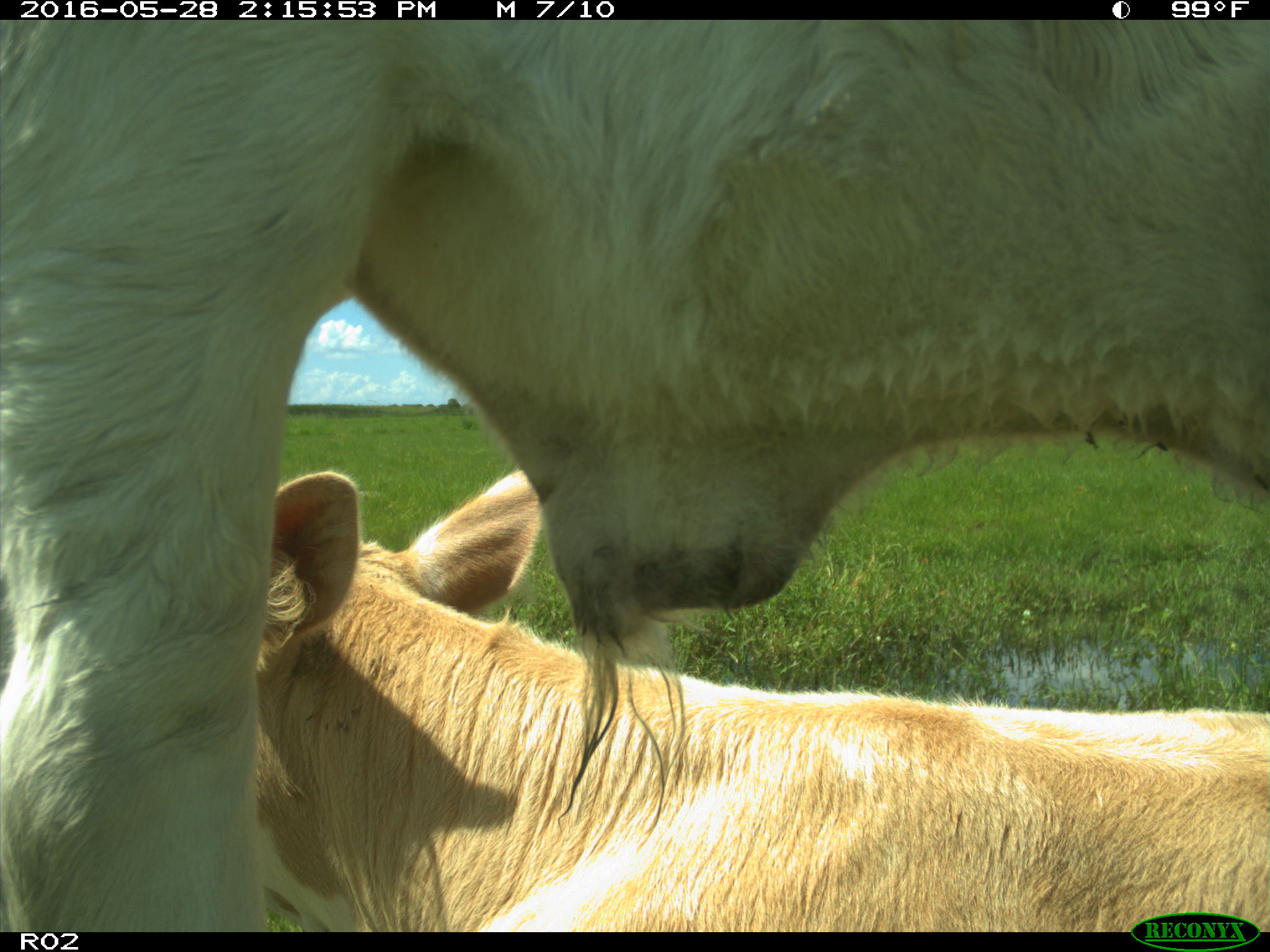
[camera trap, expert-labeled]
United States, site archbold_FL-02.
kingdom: Animalia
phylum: Chordata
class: Mammalia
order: Artiodactyla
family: Bovidae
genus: Bos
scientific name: Bos taurus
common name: domestic cow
Bos taurus (domestic cow).